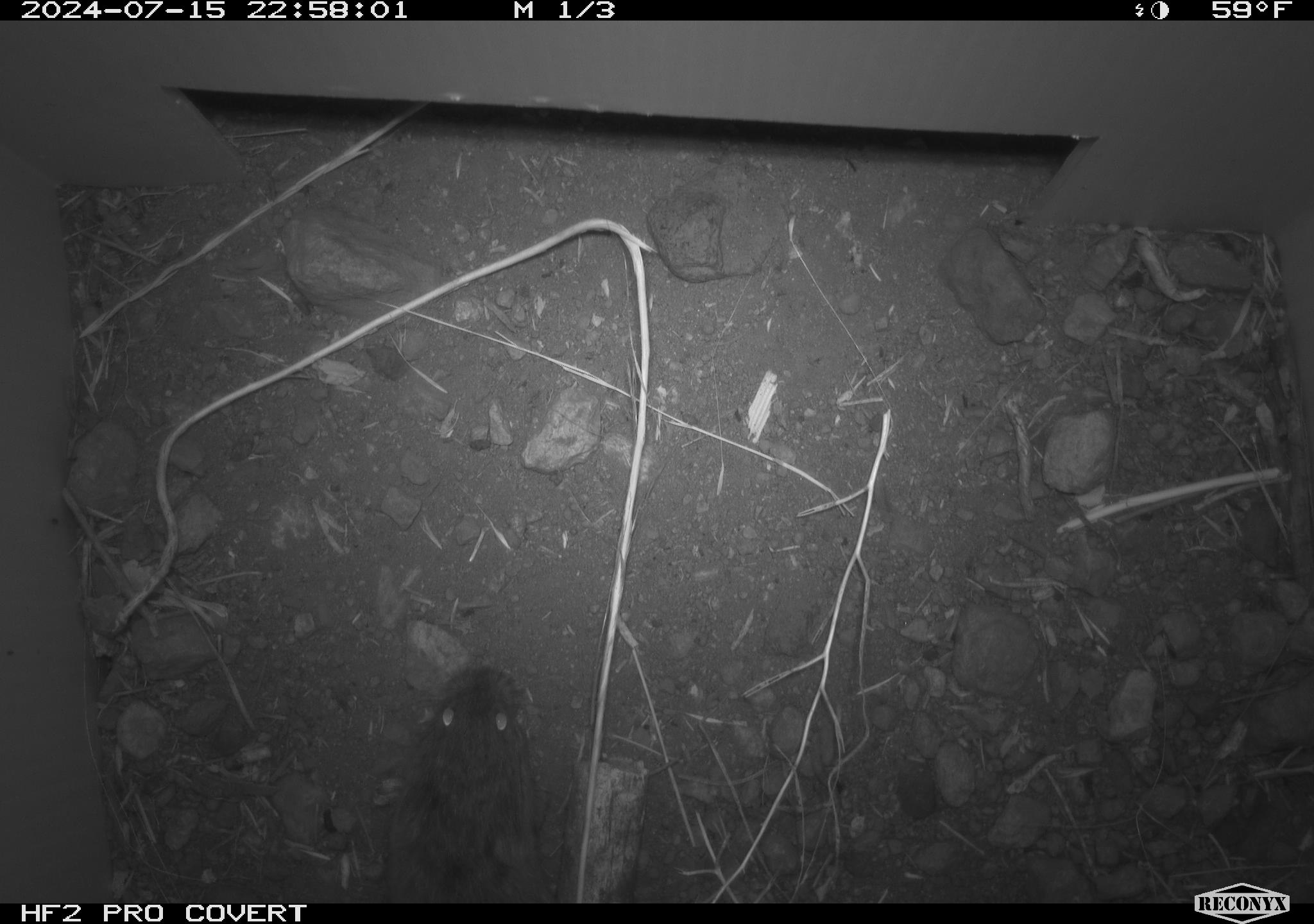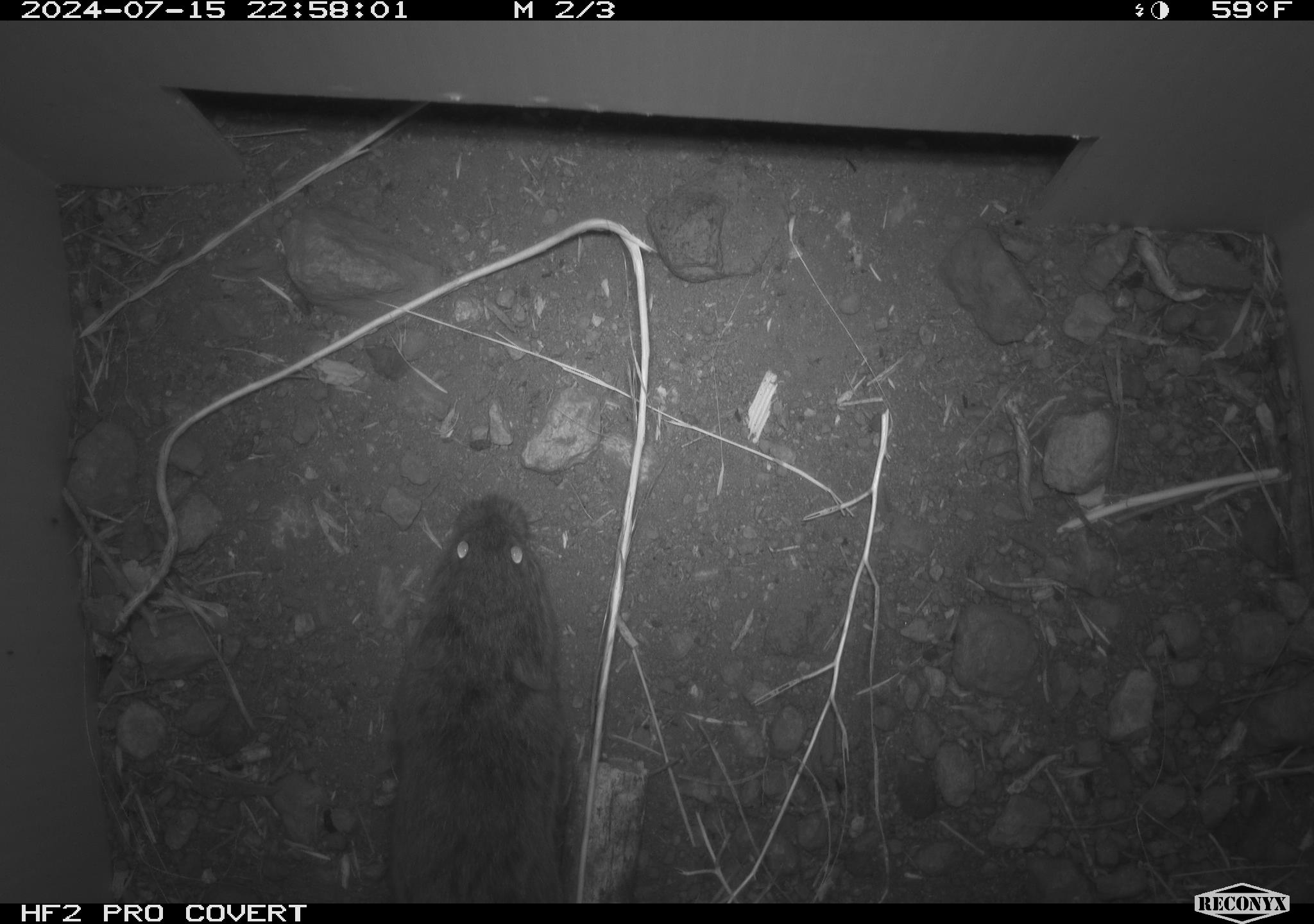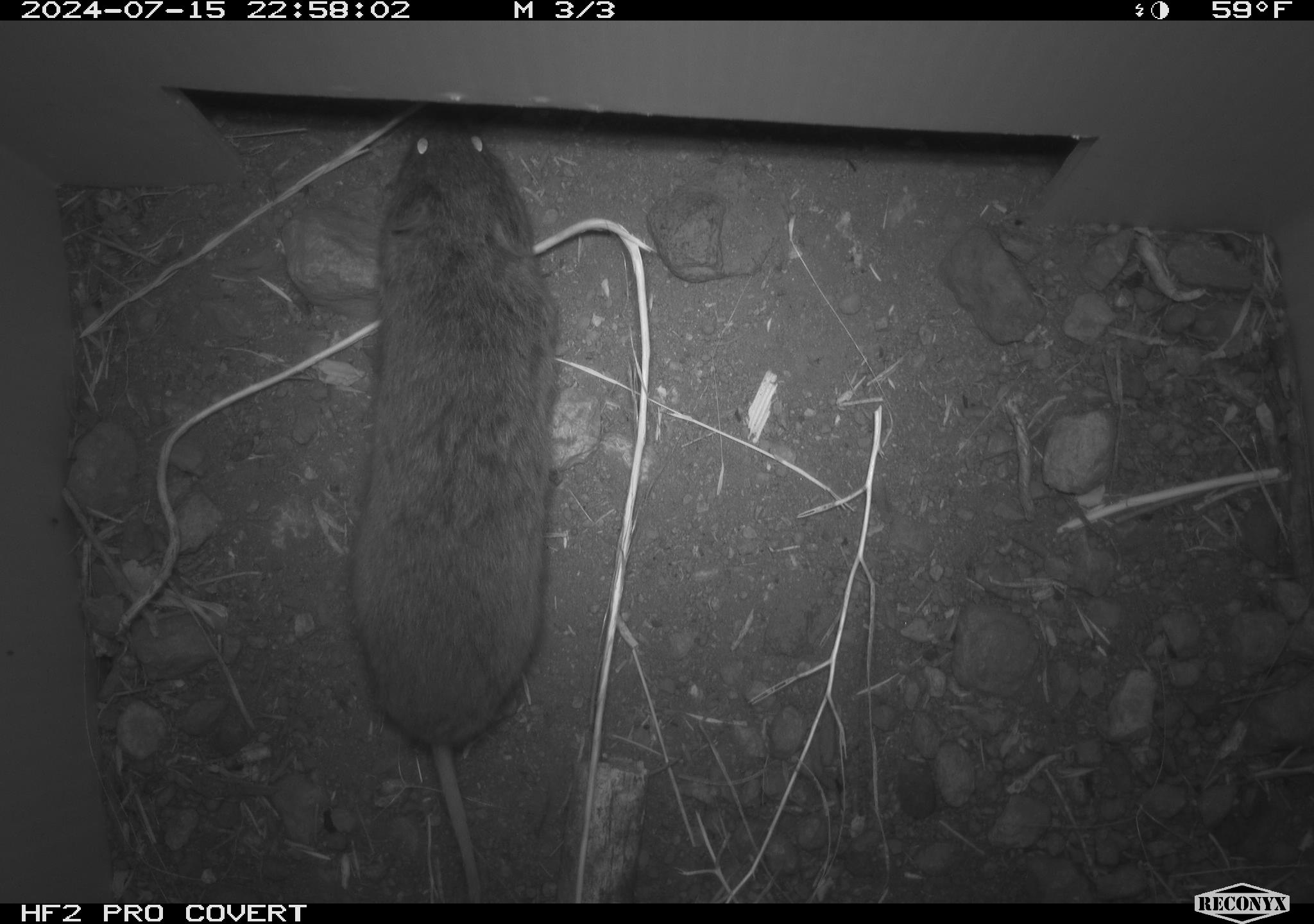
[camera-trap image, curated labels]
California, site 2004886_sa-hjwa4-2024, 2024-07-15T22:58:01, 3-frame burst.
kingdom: Animalia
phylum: Chordata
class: Mammalia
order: Rodentia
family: Cricetidae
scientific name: Cricetidae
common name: hamsters, voles, lemmings, and allies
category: cricetidae family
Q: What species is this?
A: Cricetidae family (hamsters, voles, lemmings, and allies) (Cricetidae).